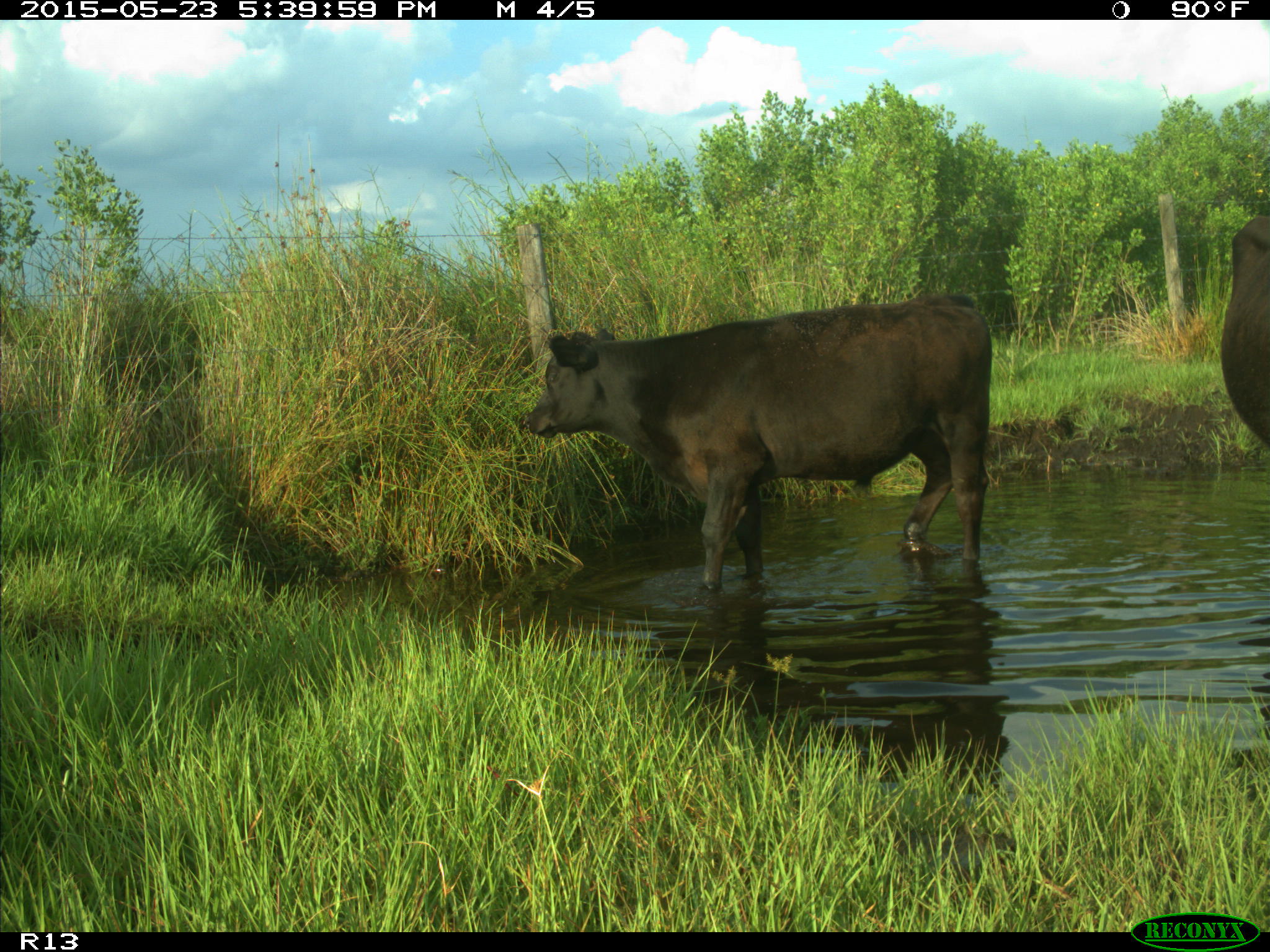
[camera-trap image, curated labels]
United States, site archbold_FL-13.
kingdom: Animalia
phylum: Chordata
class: Mammalia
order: Artiodactyla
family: Bovidae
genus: Bos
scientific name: Bos taurus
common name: domestic cow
Bos taurus (domestic cow).